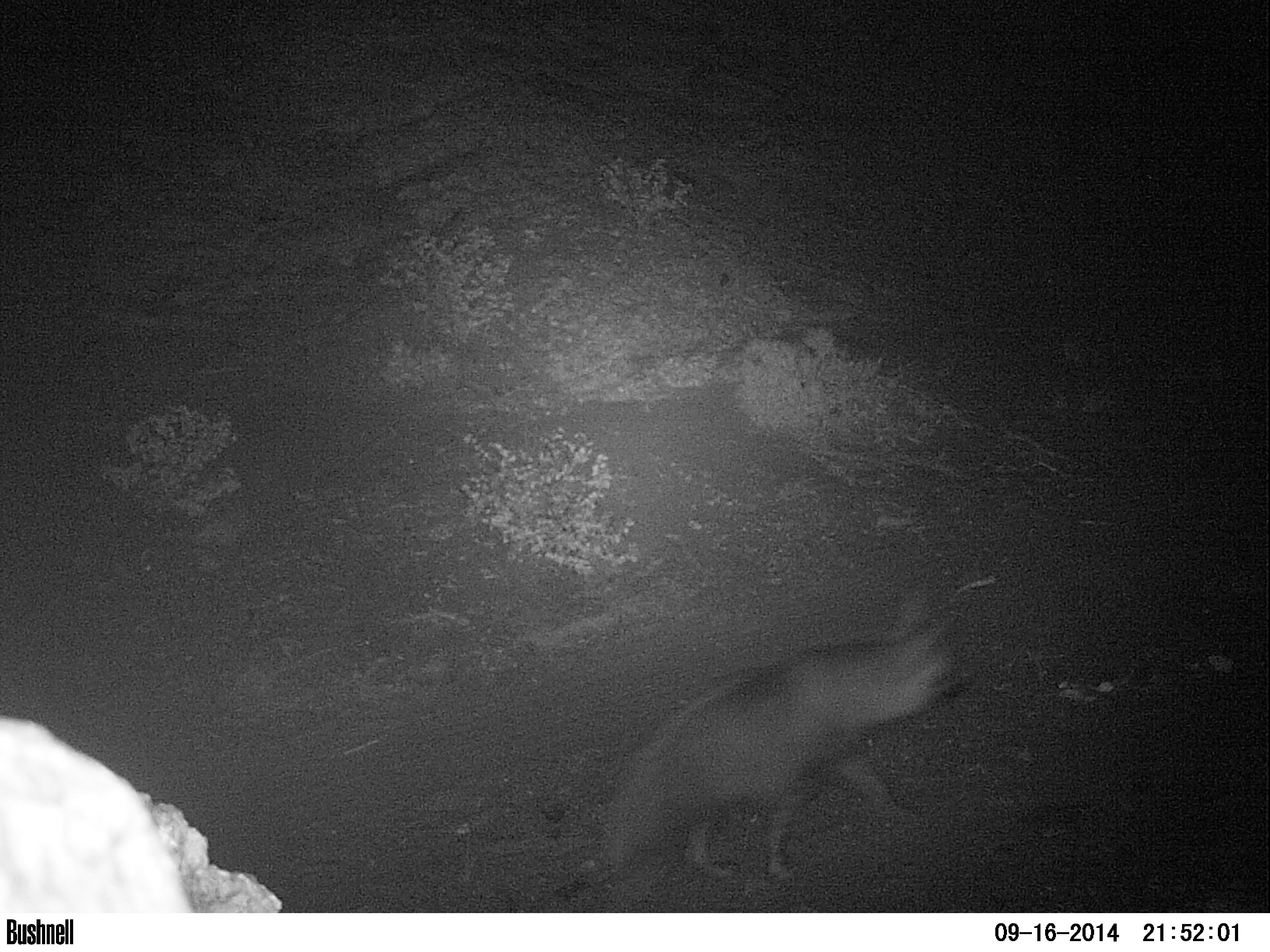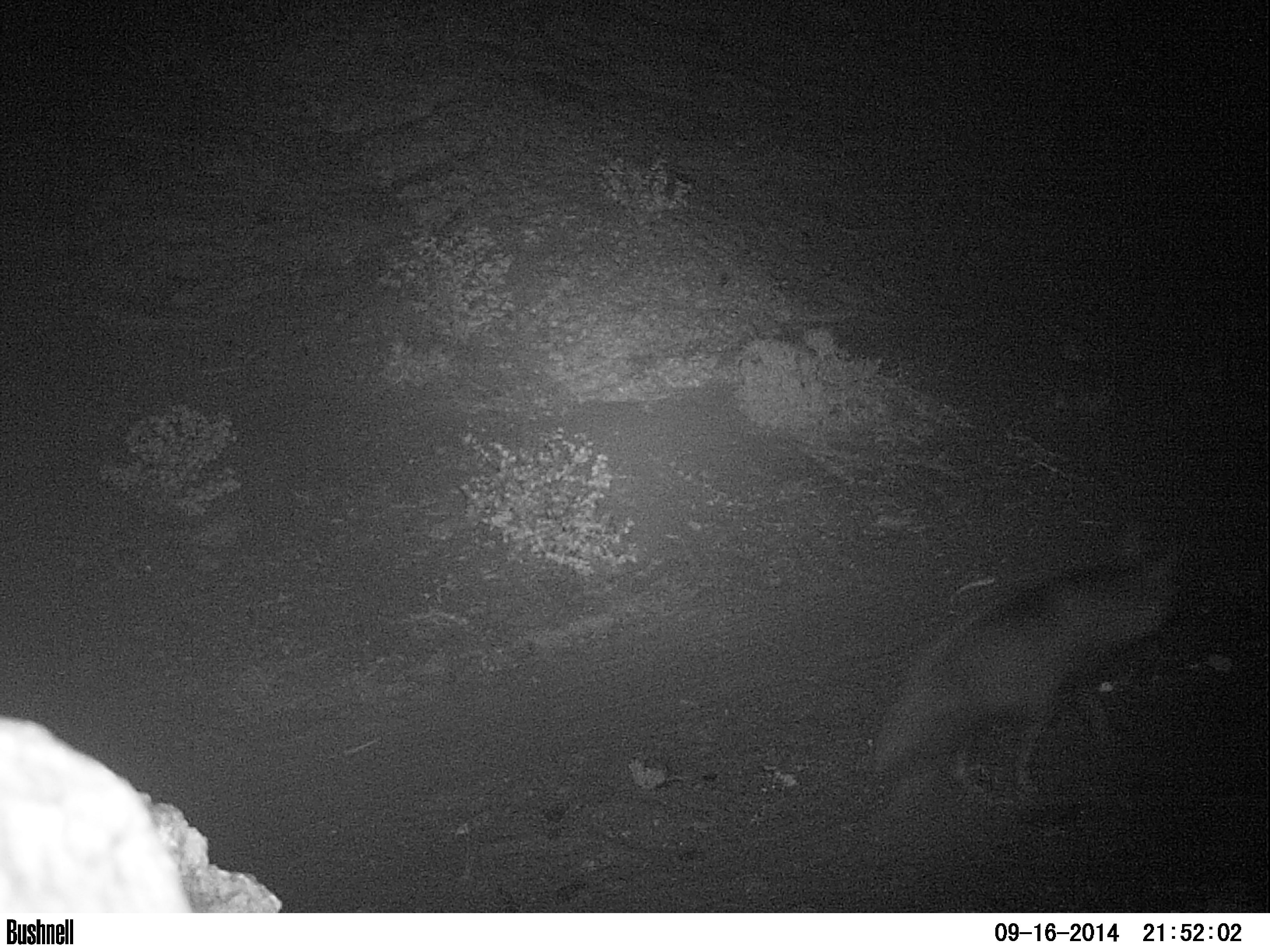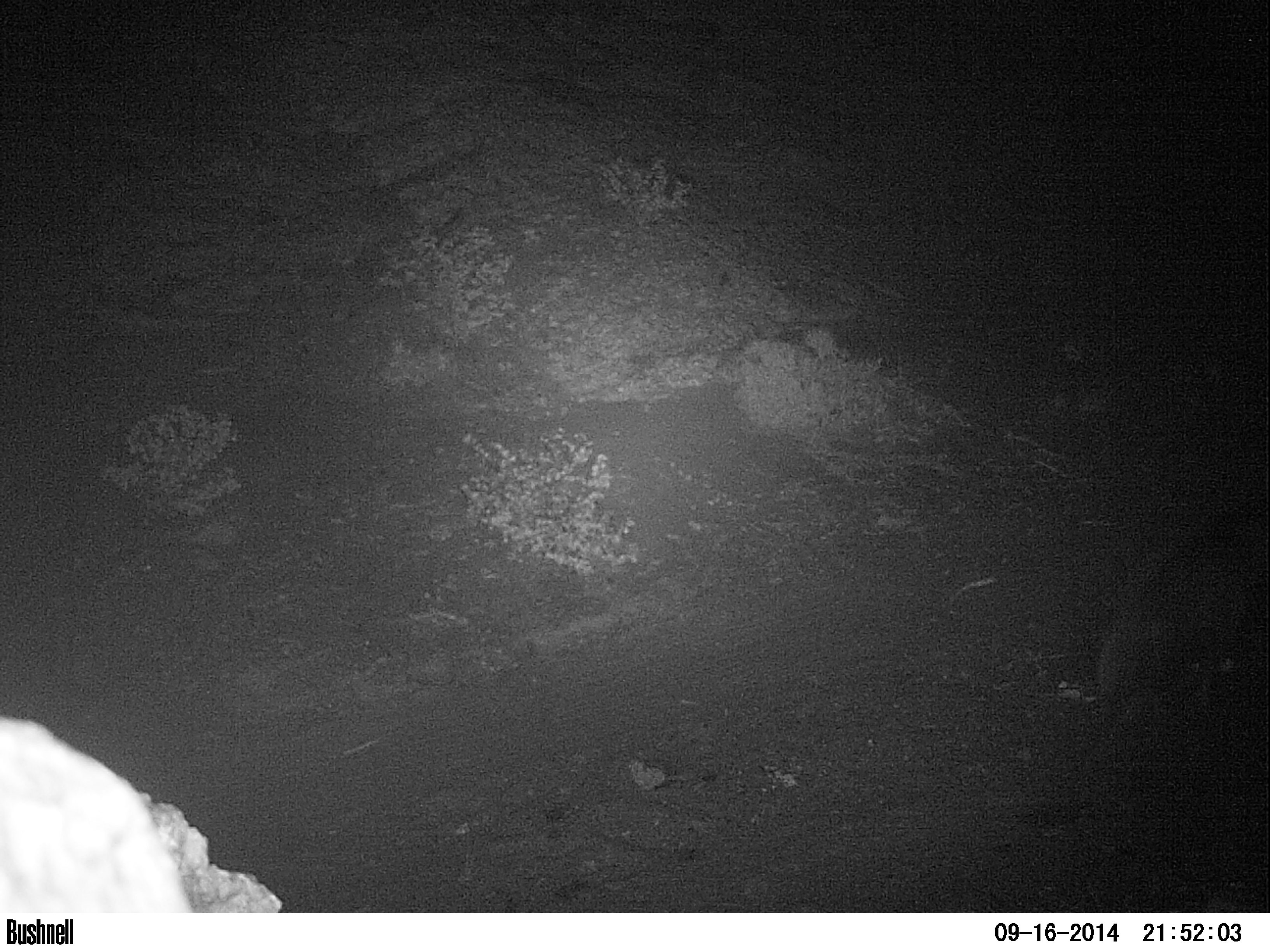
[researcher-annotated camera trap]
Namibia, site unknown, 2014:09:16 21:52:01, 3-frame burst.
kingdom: Animalia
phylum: Chordata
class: Mammalia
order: Carnivora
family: Hyaenidae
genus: Parahyaena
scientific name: Parahyaena brunnea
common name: brown hyena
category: hyaena brunnea